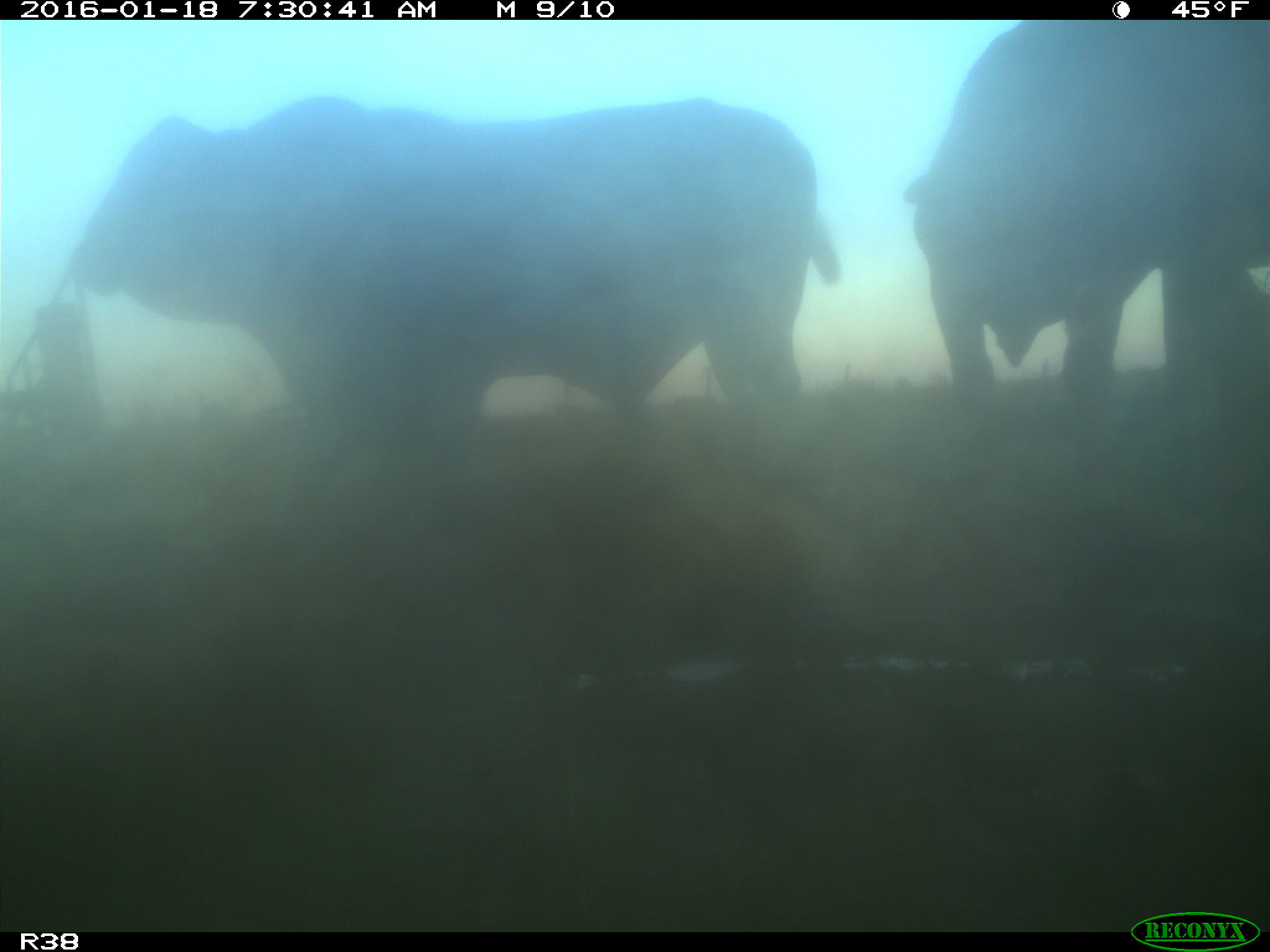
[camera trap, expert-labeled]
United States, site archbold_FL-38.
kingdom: Animalia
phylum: Chordata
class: Mammalia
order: Artiodactyla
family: Bovidae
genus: Bos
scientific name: Bos taurus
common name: domestic cow